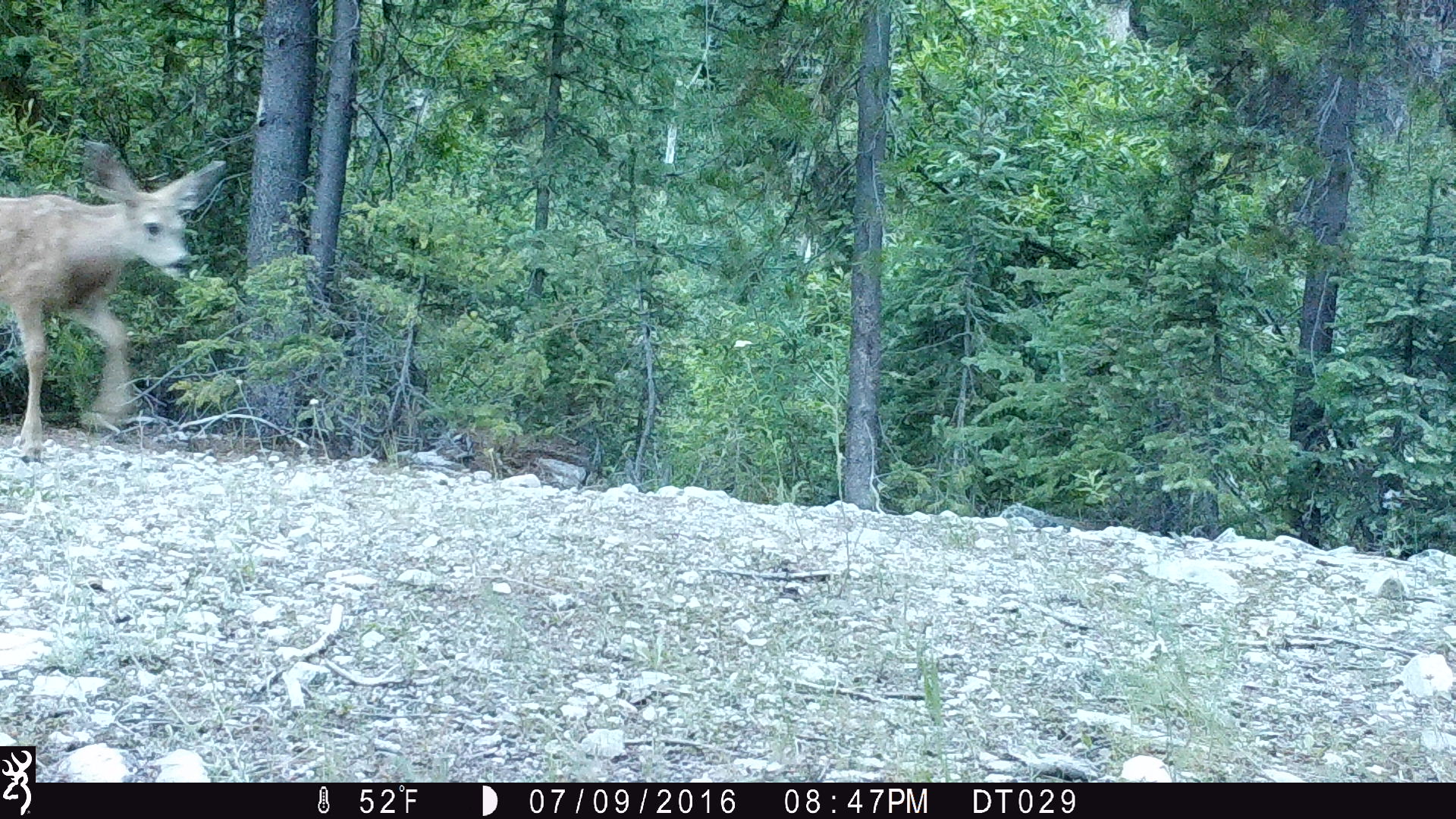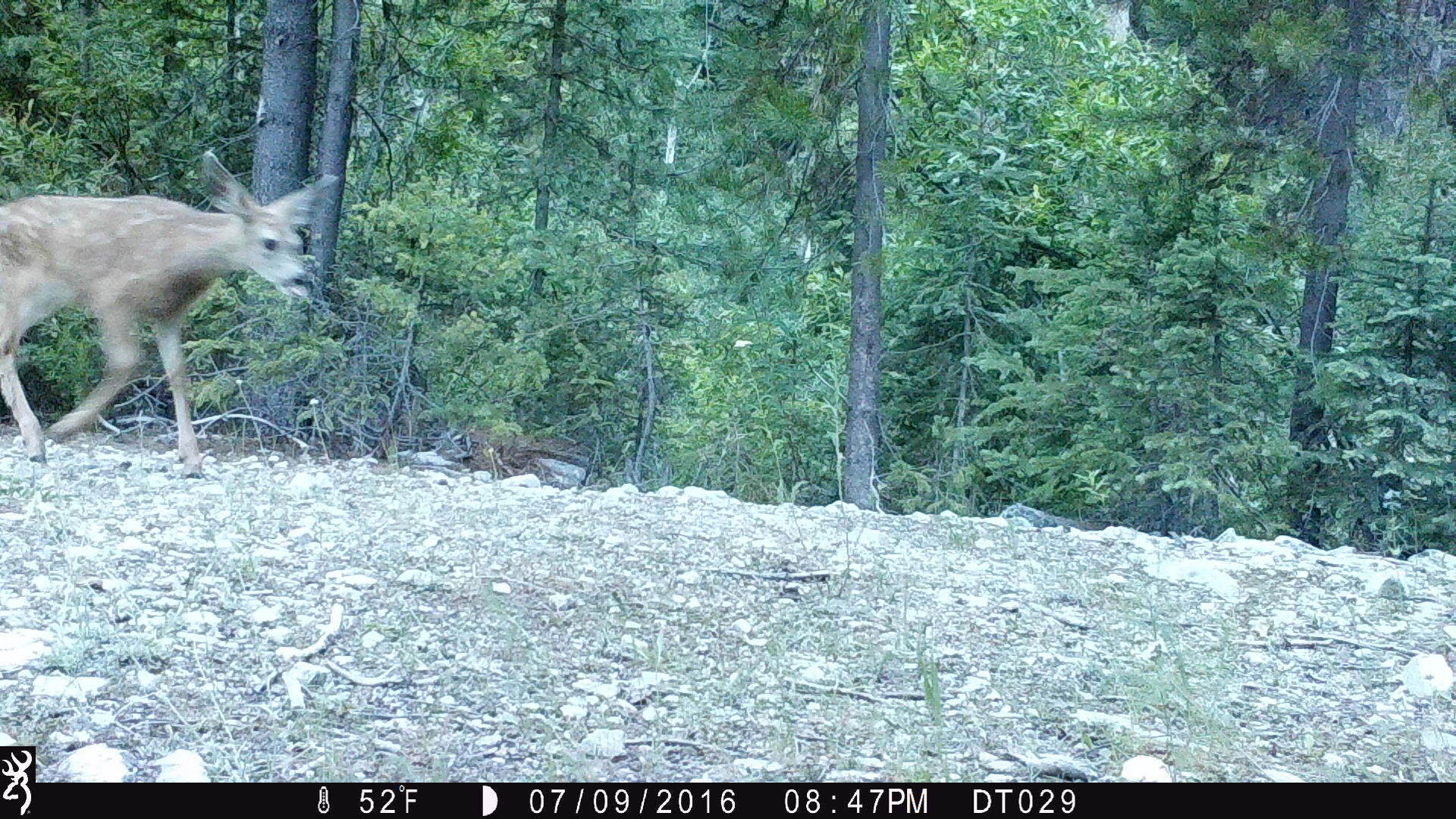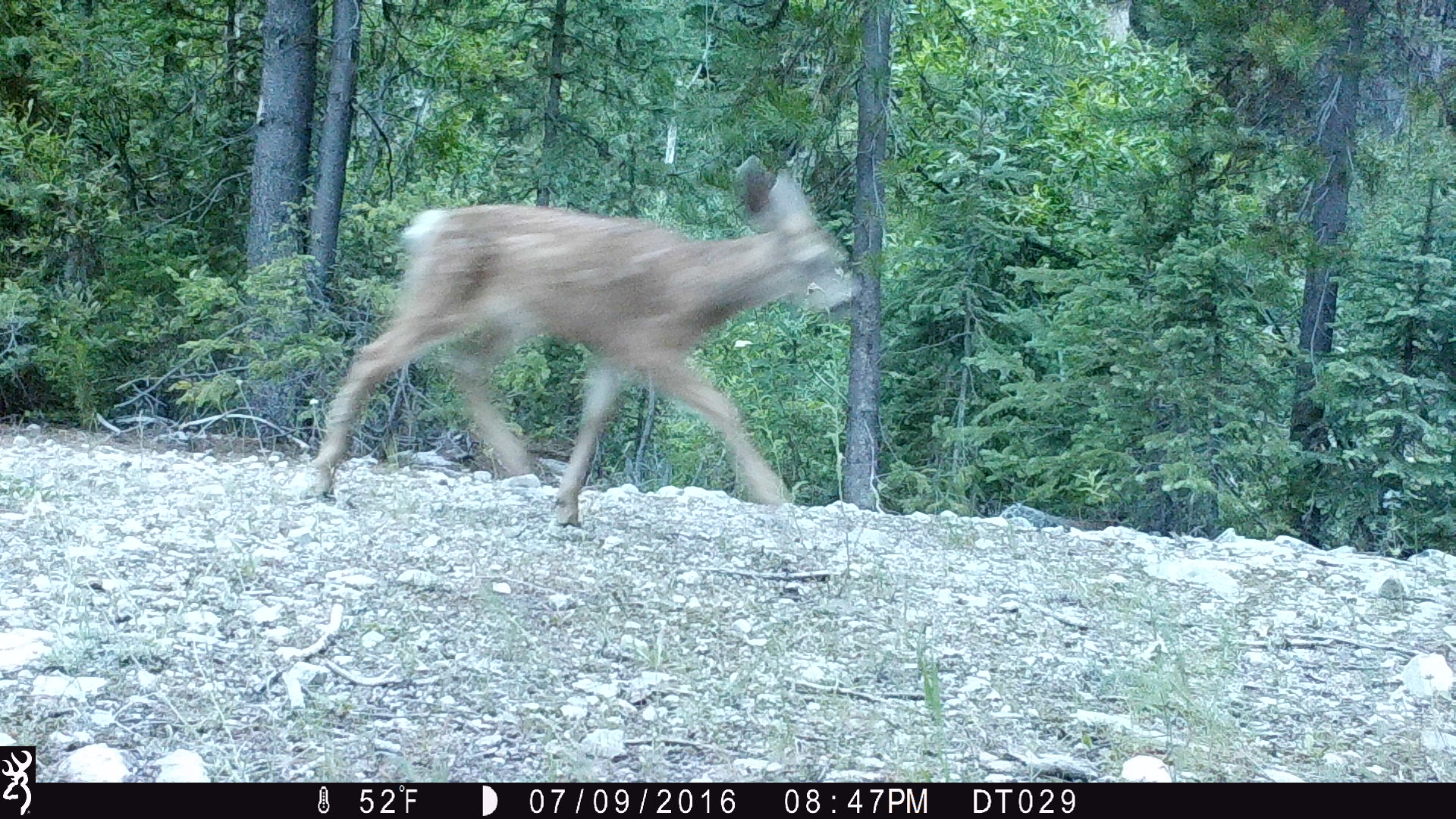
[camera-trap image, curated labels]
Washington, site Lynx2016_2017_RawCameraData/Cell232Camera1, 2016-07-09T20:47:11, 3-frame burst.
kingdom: Animalia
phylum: Chordata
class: Mammalia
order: Artiodactyla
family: Cervidae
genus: Odocoileus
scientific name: Odocoileus hemionus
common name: mule deer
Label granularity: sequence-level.